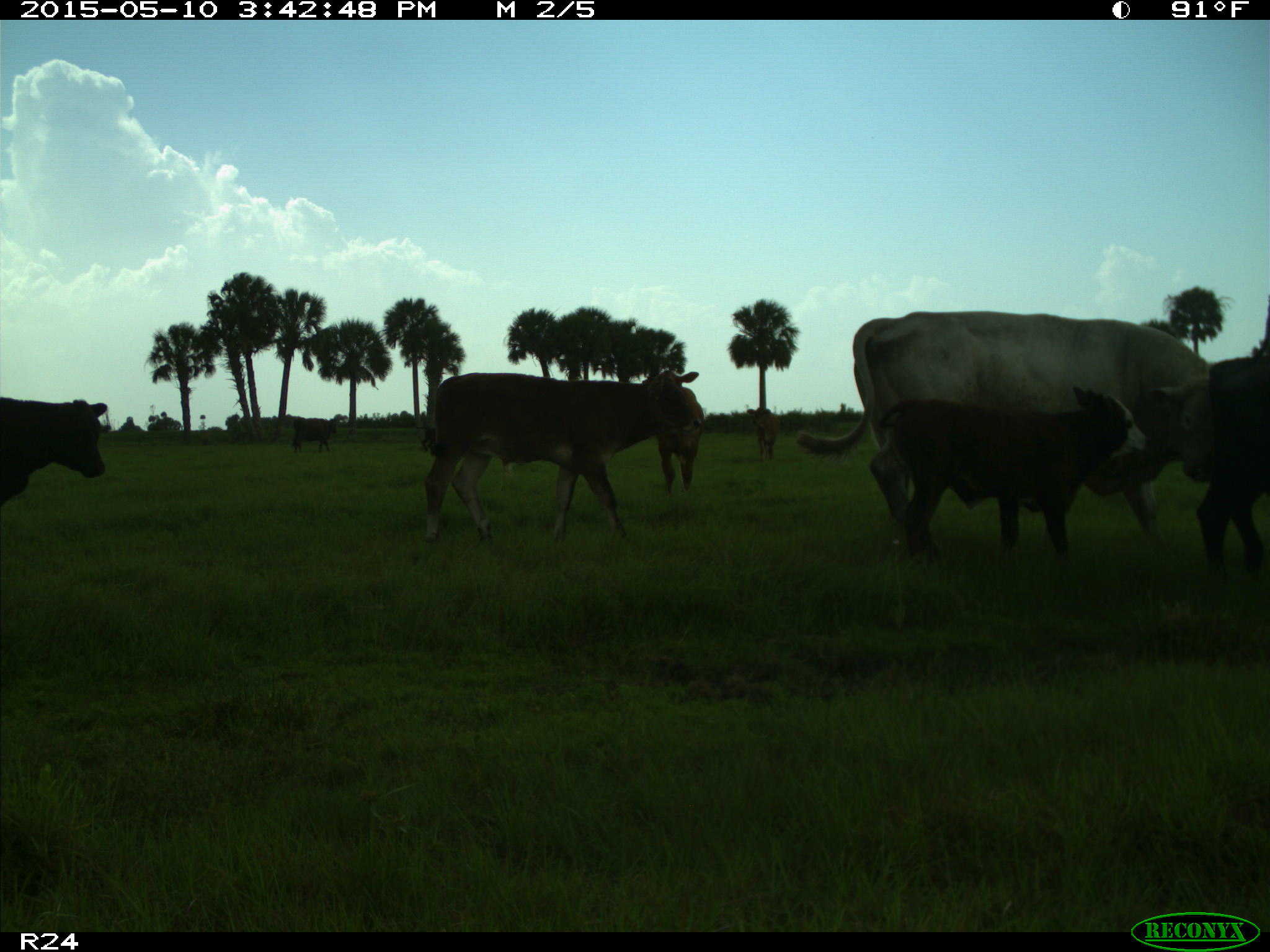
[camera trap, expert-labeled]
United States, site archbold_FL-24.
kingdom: Animalia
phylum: Chordata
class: Mammalia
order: Artiodactyla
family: Bovidae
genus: Bos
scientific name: Bos taurus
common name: domestic cow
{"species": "Bos taurus (domestic cow)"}